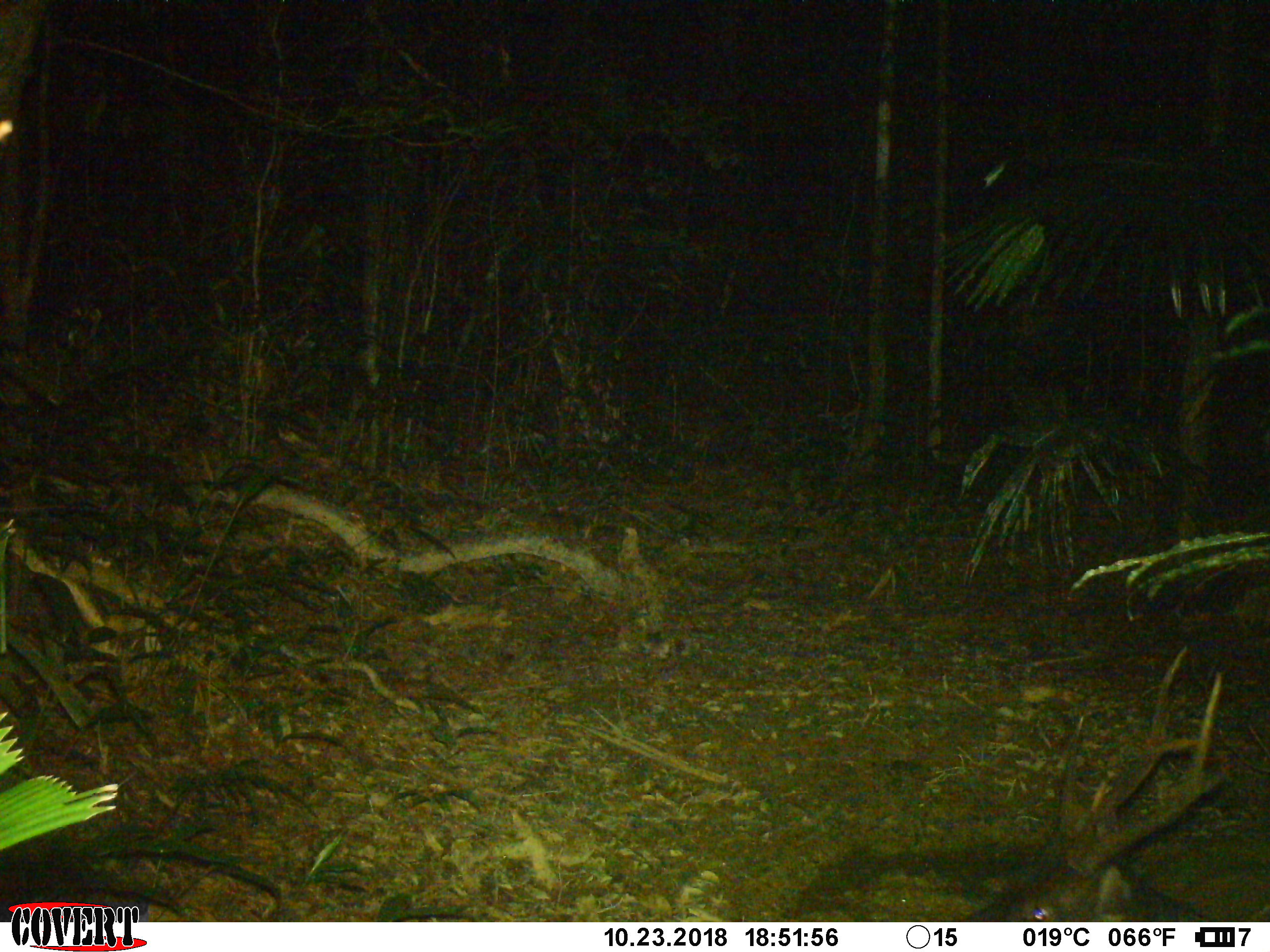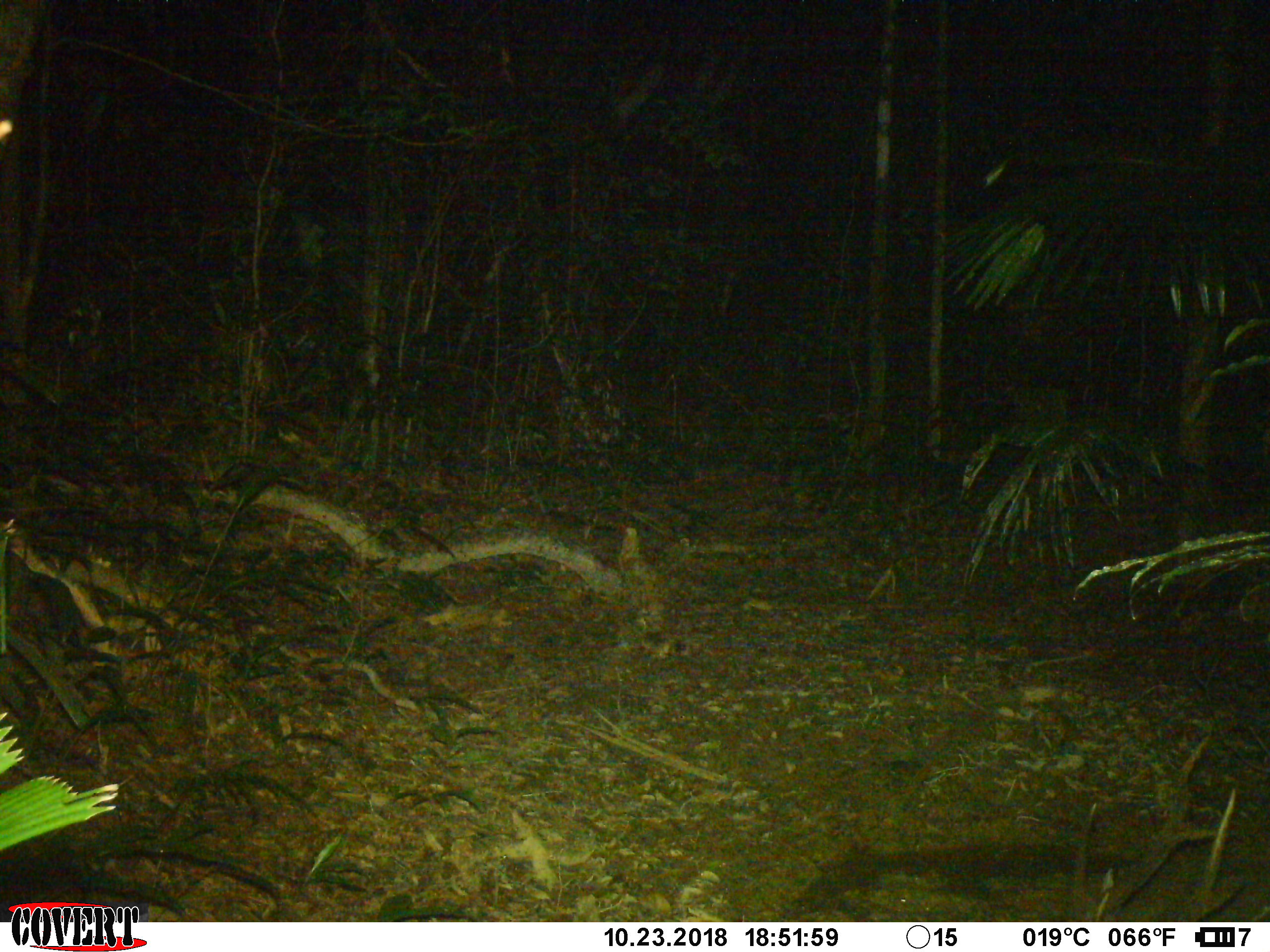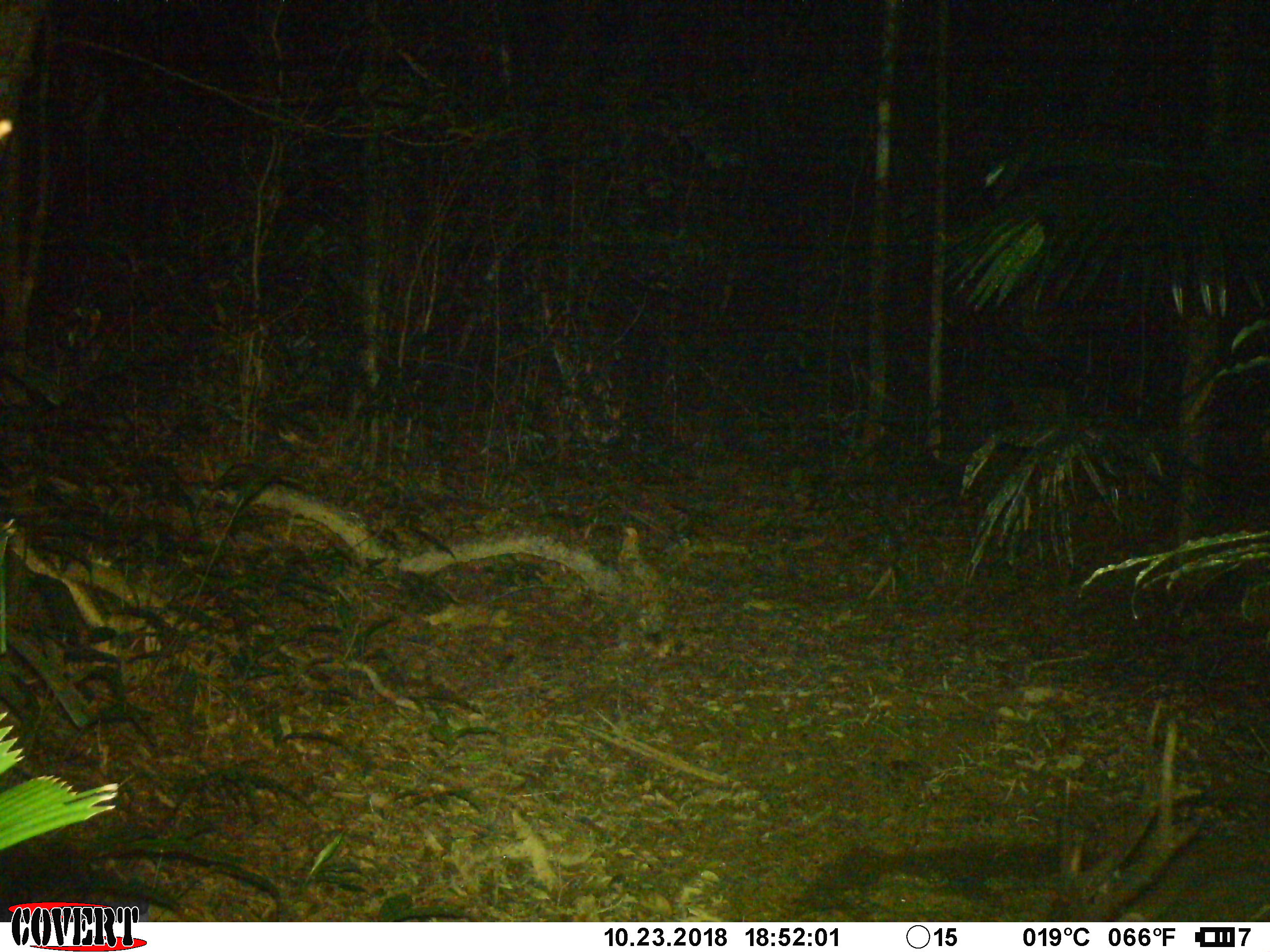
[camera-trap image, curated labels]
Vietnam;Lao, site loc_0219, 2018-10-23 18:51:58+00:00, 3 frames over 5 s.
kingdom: Animalia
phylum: Chordata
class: Mammalia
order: Artiodactyla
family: Cervidae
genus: Rusa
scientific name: Rusa unicolor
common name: sambar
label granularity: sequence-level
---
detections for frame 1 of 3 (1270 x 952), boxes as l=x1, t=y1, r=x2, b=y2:
sambar: l=959, t=646, r=1223, b=922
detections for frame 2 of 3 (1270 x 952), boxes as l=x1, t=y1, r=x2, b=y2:
sambar: l=1070, t=732, r=1268, b=919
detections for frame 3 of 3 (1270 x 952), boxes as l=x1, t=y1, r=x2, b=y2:
sambar: l=1044, t=698, r=1216, b=921